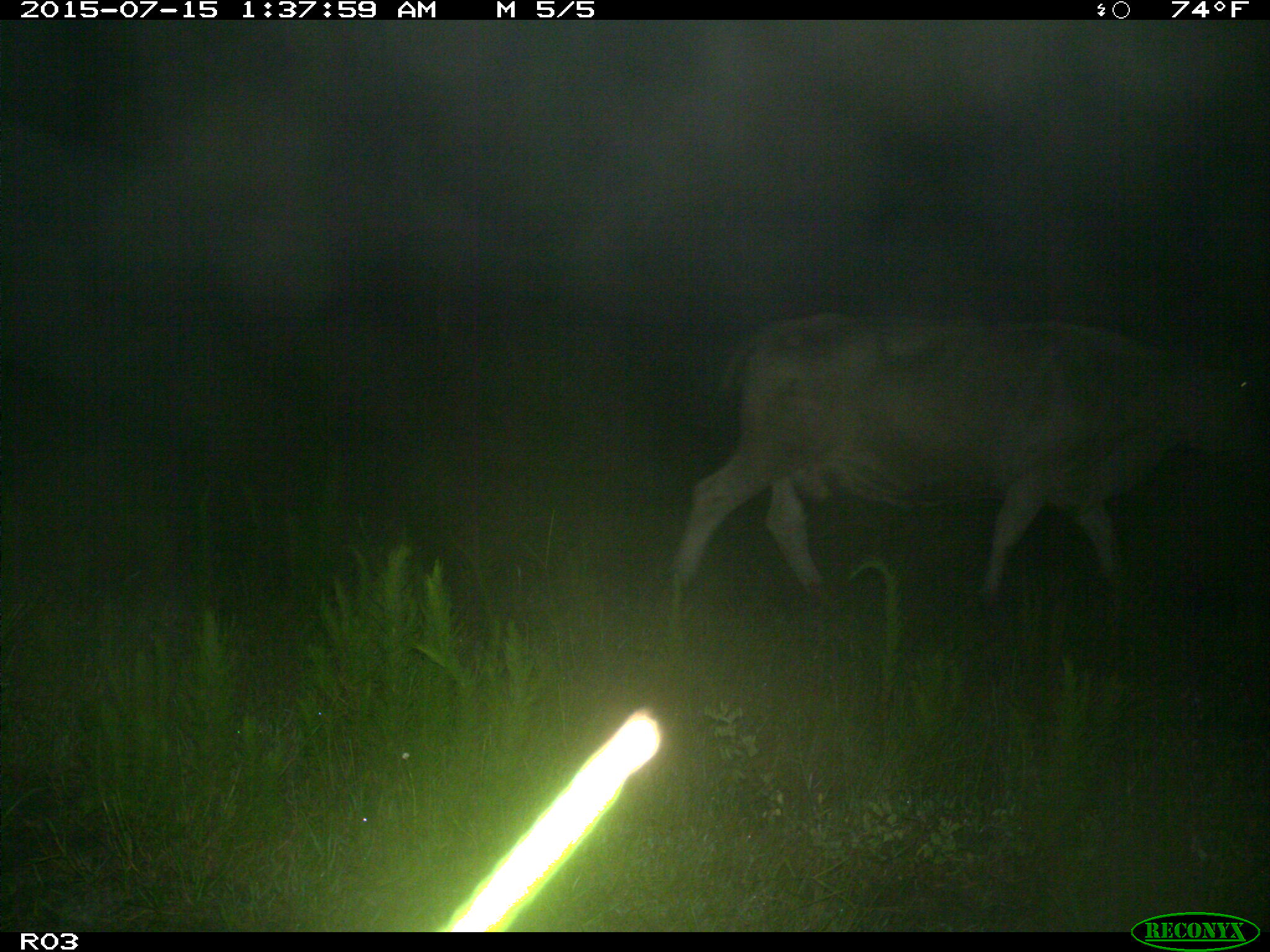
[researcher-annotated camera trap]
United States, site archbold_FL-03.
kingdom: Animalia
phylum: Chordata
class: Mammalia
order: Artiodactyla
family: Bovidae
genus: Bos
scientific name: Bos taurus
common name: domestic cow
Bos taurus (domestic cow).